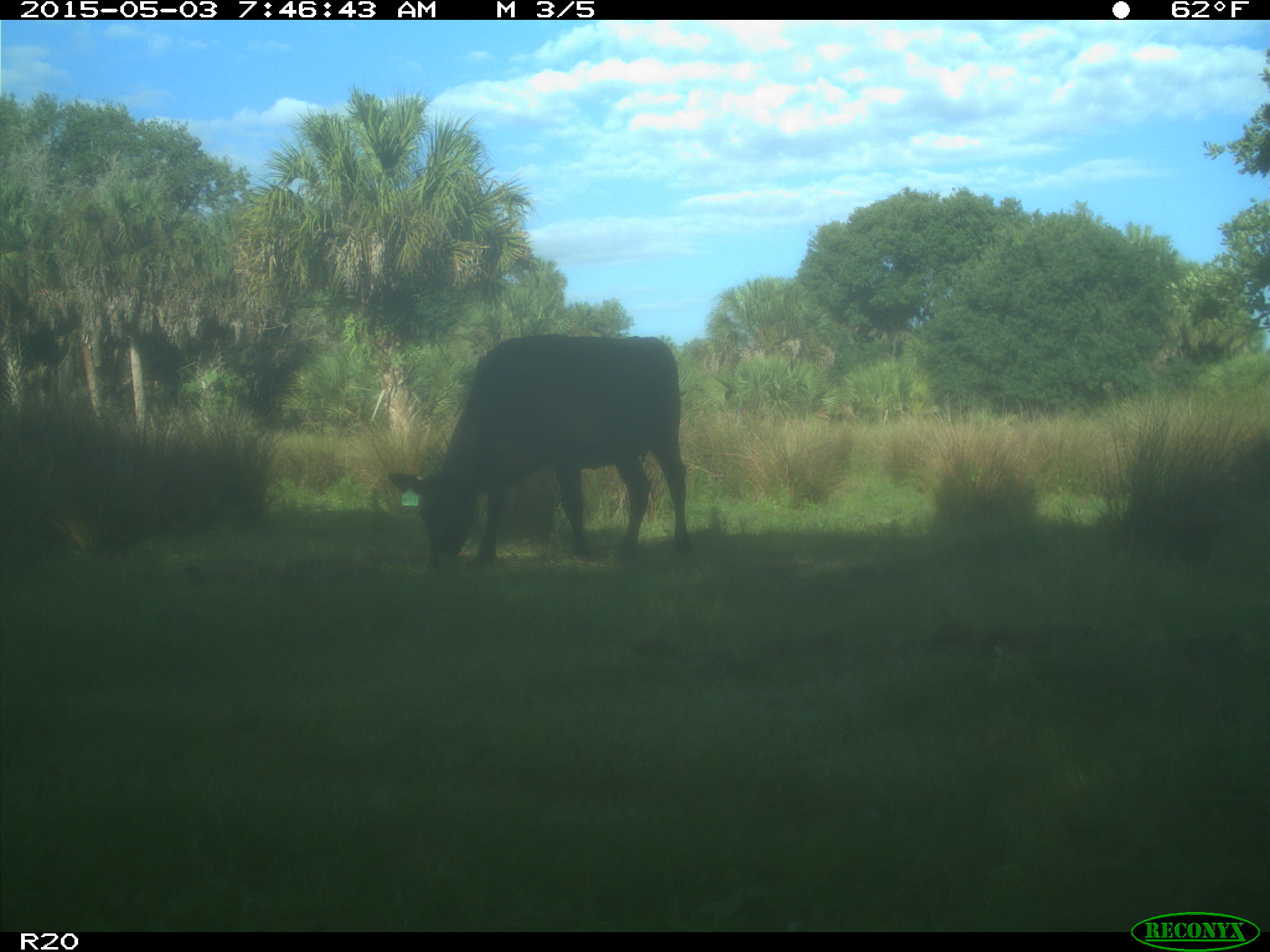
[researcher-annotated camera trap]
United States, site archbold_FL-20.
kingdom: Animalia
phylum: Chordata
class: Mammalia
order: Artiodactyla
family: Bovidae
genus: Bos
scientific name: Bos taurus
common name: domestic cow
Bos taurus (domestic cow).